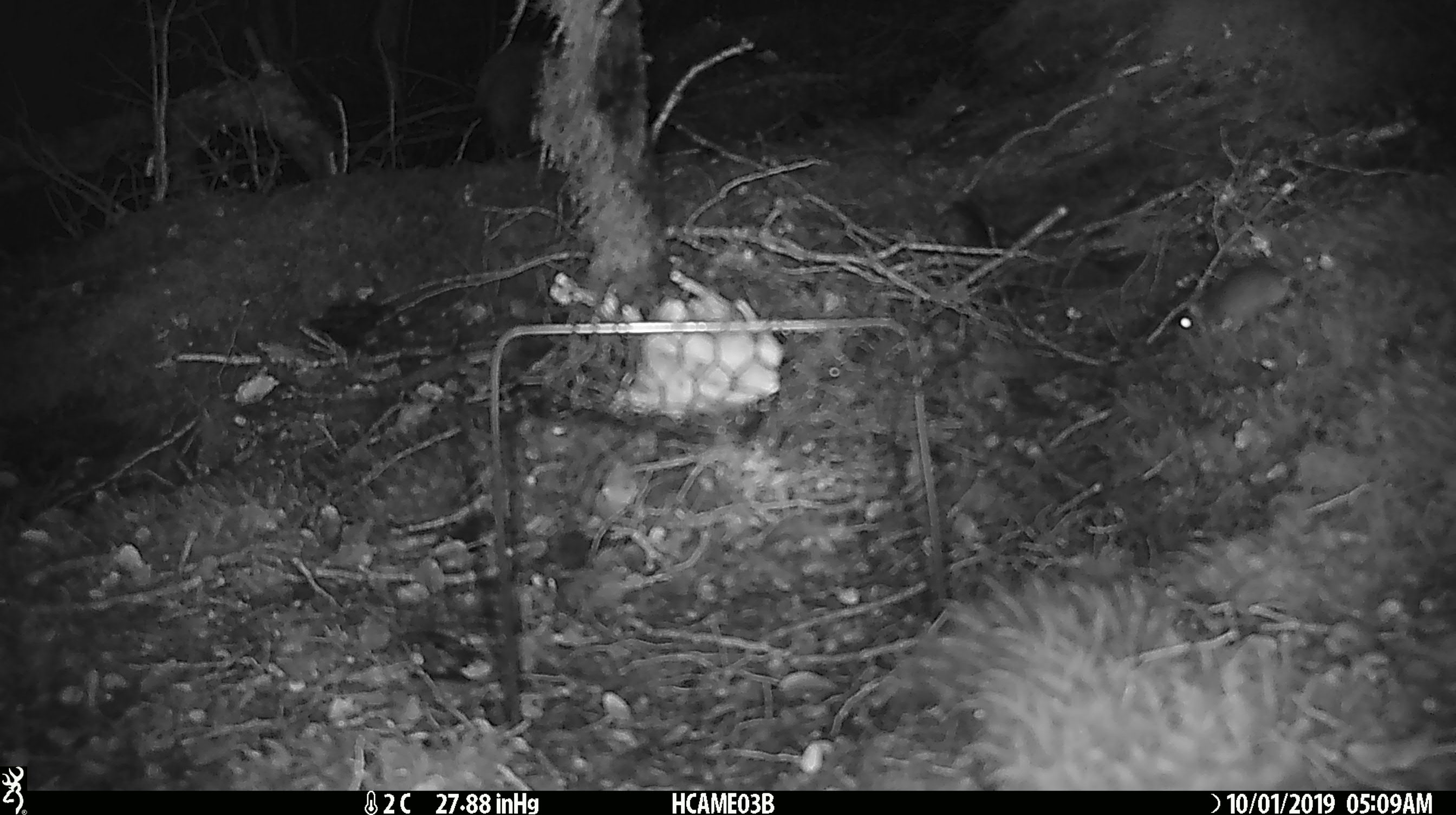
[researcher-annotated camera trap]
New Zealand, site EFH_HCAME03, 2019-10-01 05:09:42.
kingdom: Animalia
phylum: Chordata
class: Mammalia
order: Rodentia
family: Muridae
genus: Mus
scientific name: Mus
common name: mouse